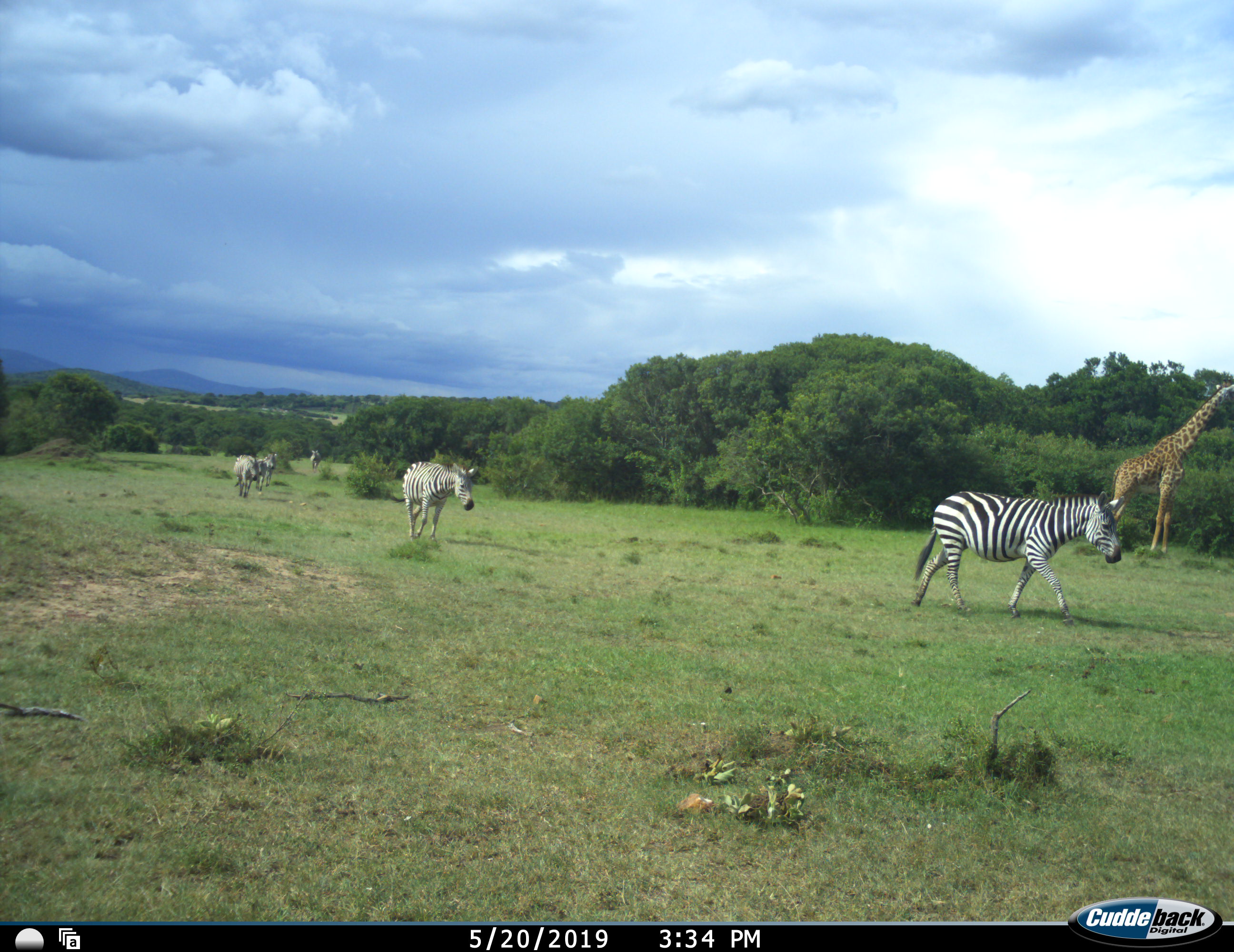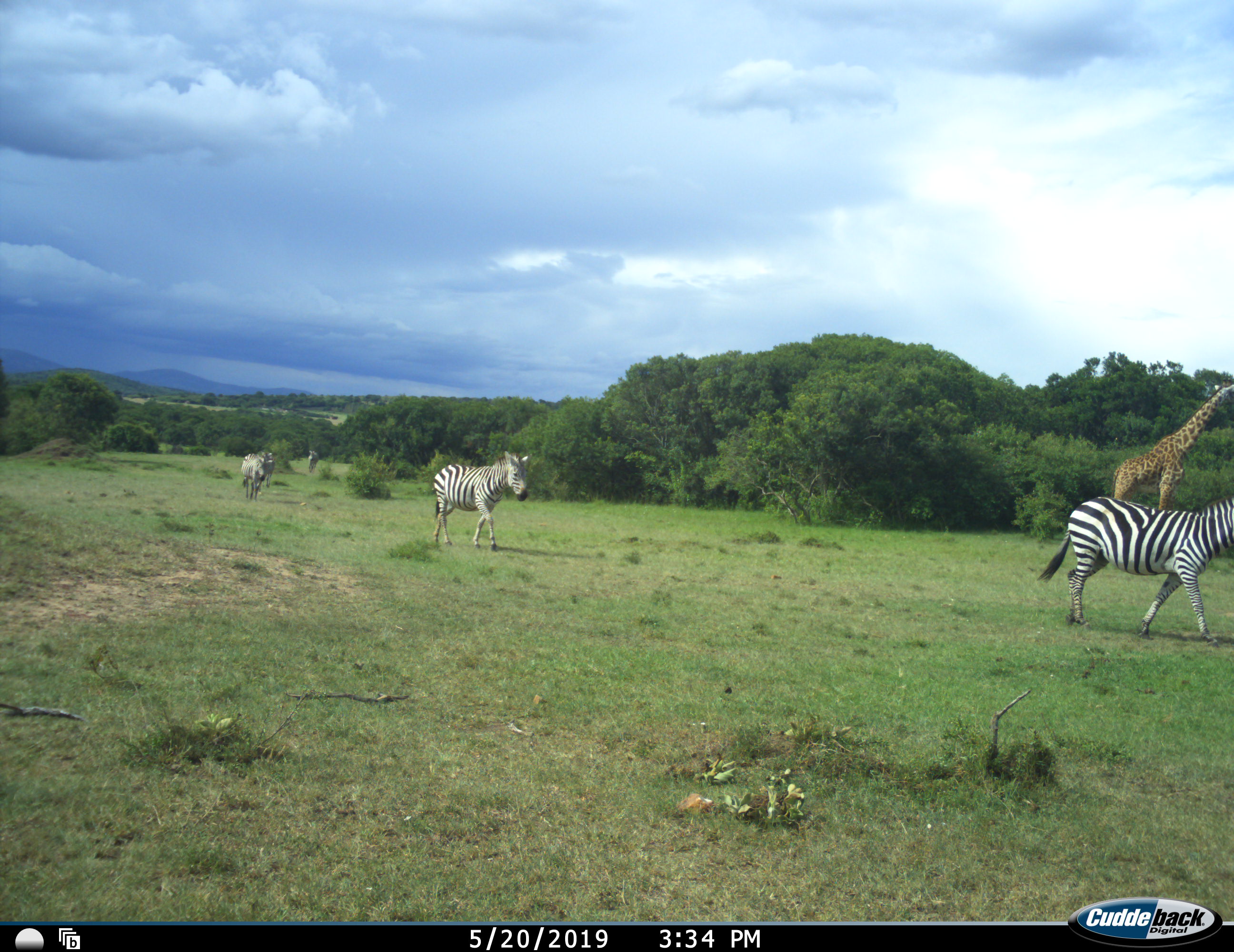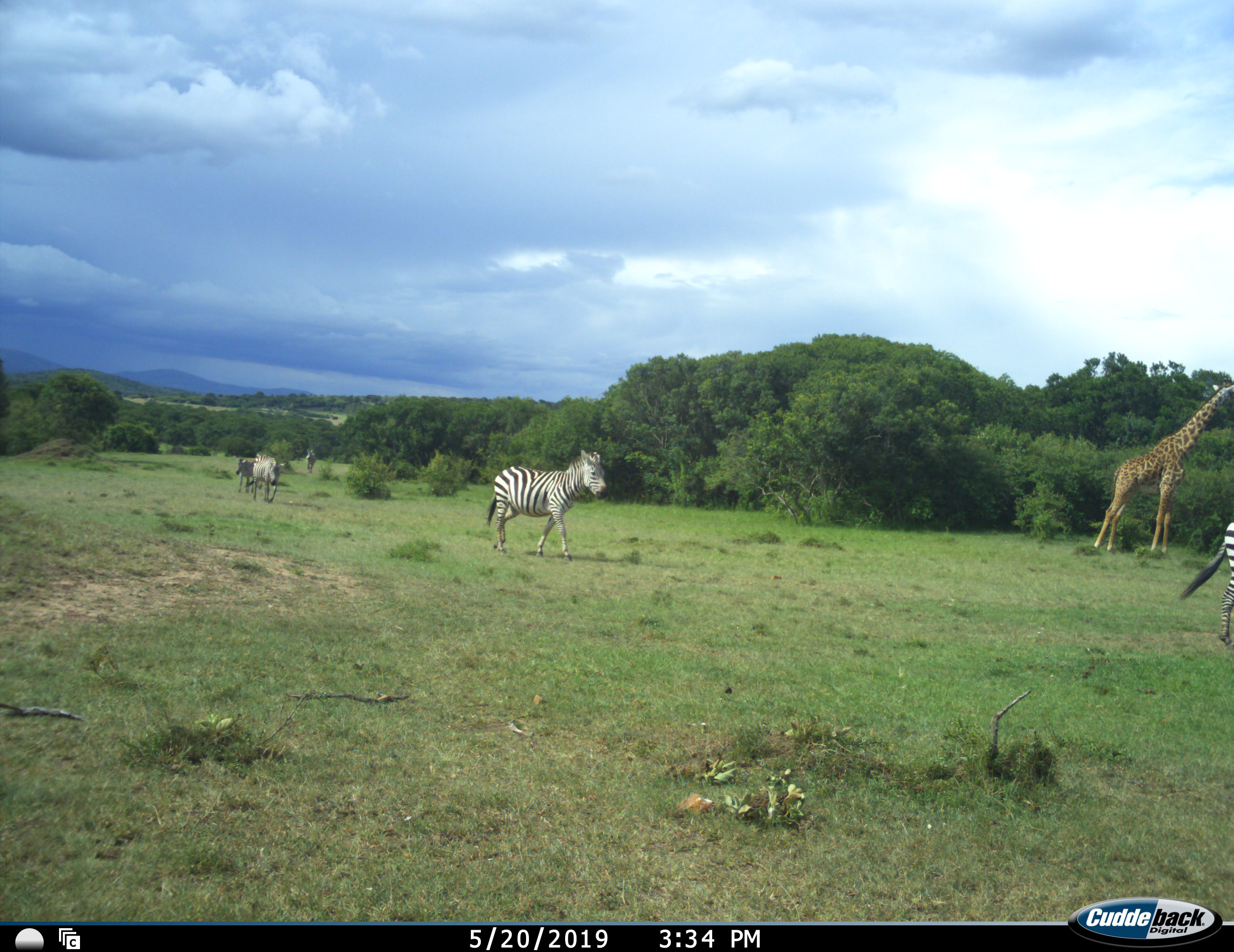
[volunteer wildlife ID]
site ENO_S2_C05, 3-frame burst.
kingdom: Animalia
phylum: Chordata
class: Mammalia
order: Artiodactyla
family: Giraffidae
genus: Giraffa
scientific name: Giraffa camelopardalis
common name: giraffe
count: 1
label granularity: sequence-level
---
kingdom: Animalia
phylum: Chordata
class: Mammalia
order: Perissodactyla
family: Equidae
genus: Equus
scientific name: Equus quagga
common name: plains zebra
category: zebraplains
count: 6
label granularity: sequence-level